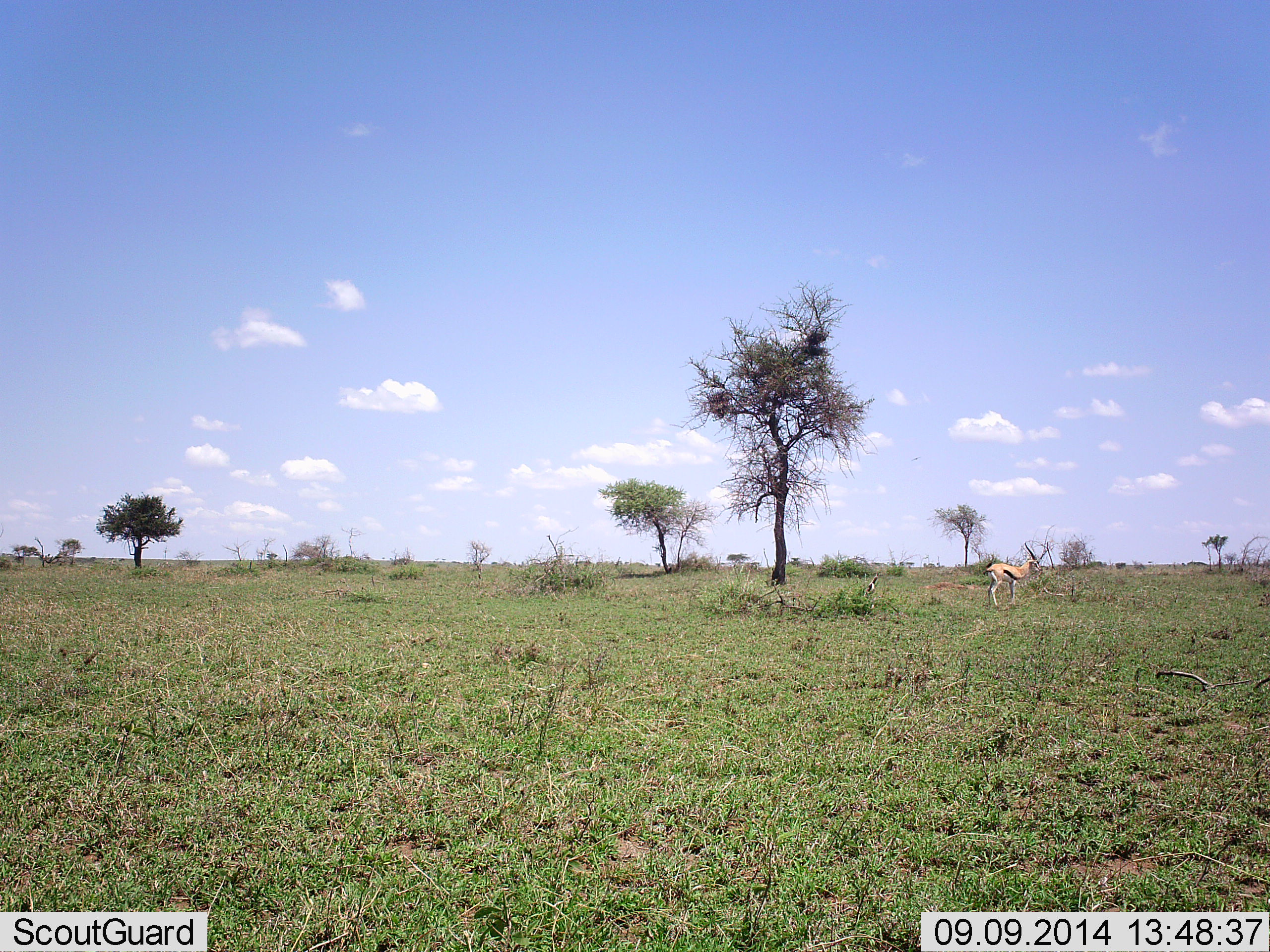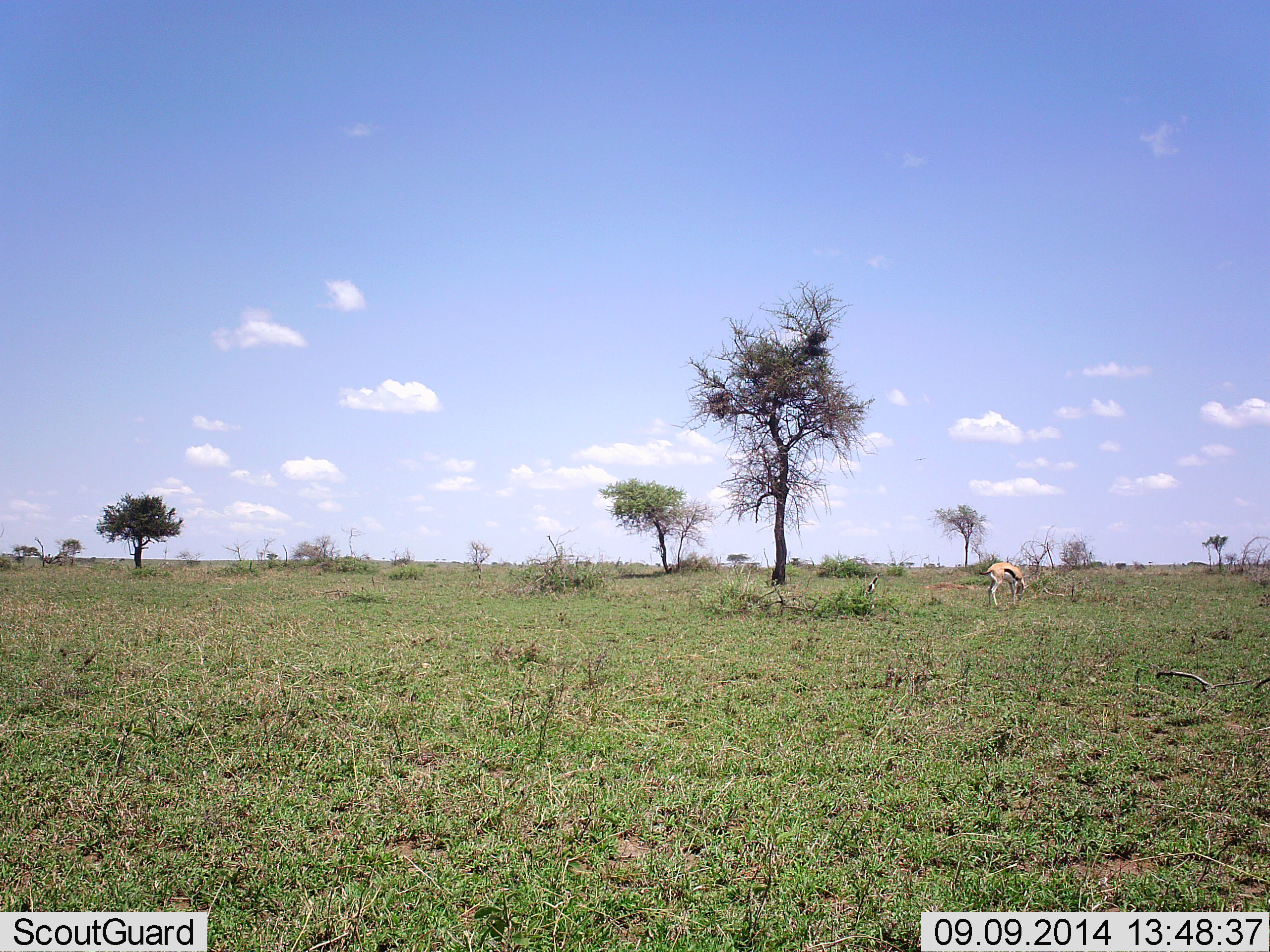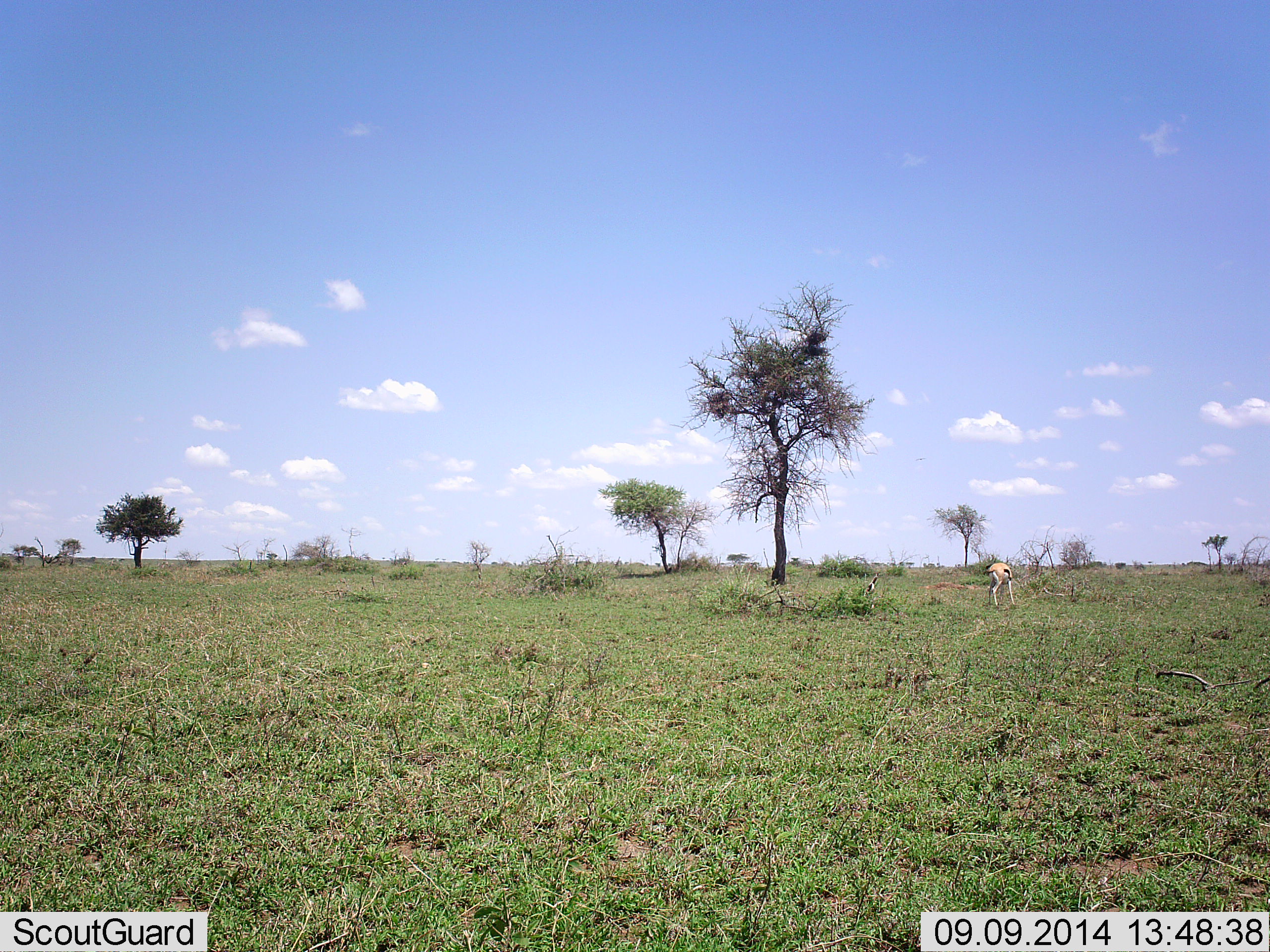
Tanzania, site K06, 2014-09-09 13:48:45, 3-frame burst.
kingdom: Animalia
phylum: Chordata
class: Mammalia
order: Artiodactyla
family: Bovidae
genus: Eudorcas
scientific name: Eudorcas thomsonii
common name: thomson's gazelle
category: gazellethomsons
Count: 1.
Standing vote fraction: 30%.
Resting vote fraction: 0%.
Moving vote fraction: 0%.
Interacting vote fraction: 0%.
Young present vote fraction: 0%.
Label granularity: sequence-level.